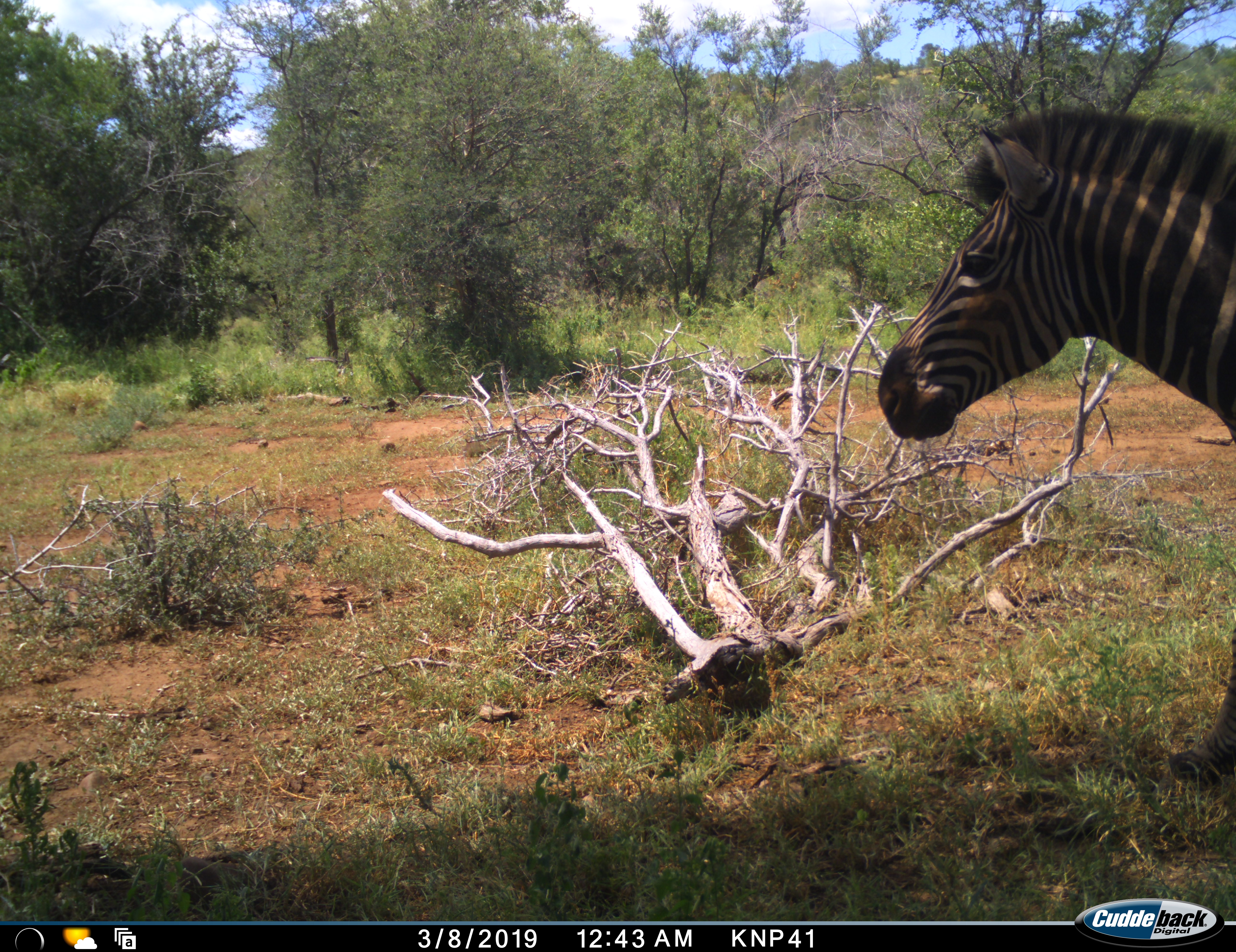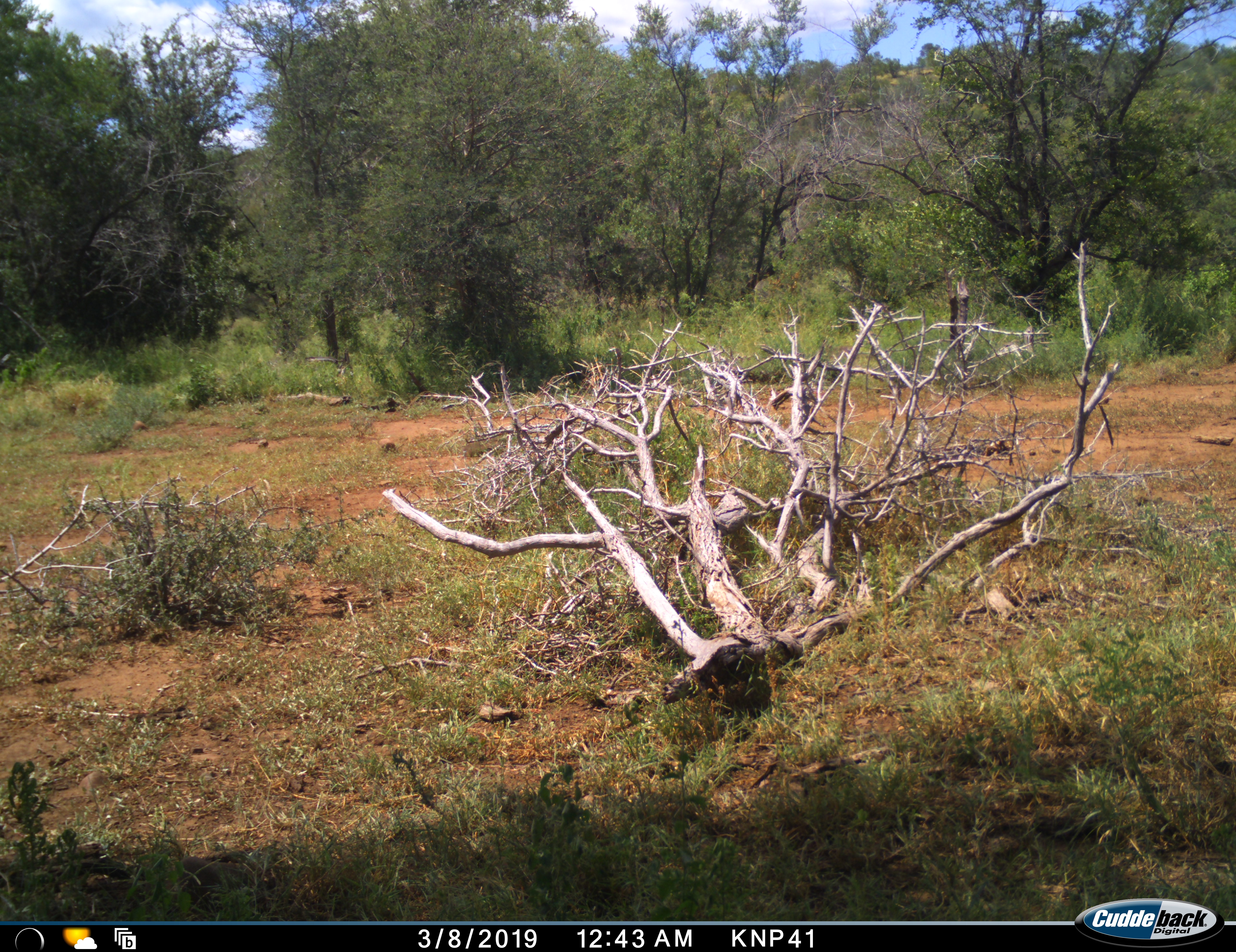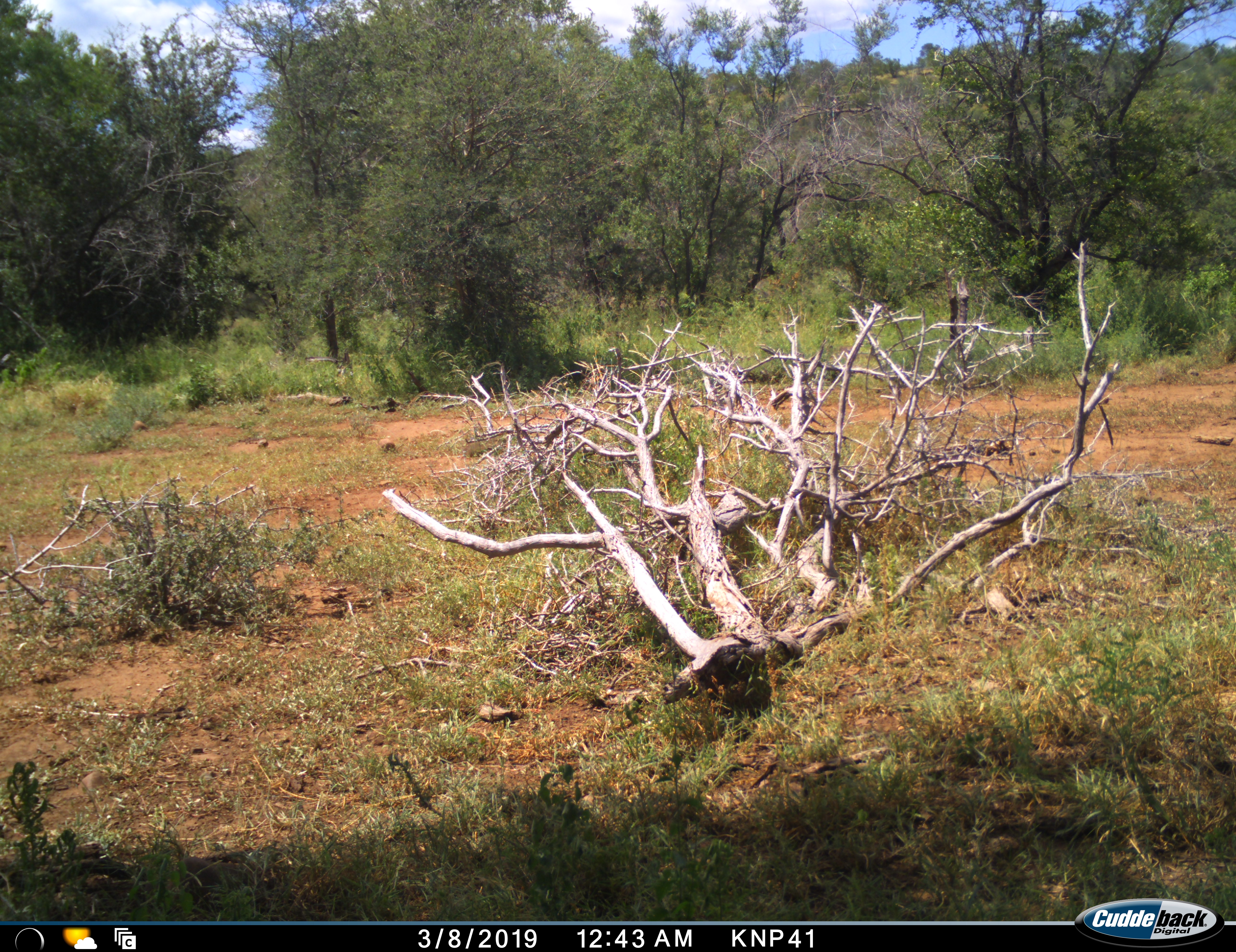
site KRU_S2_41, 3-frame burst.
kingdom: Animalia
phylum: Chordata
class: Mammalia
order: Perissodactyla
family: Equidae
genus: Equus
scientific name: Equus quagga burchellii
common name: burchell's zebra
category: zebraburchells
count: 1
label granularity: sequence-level